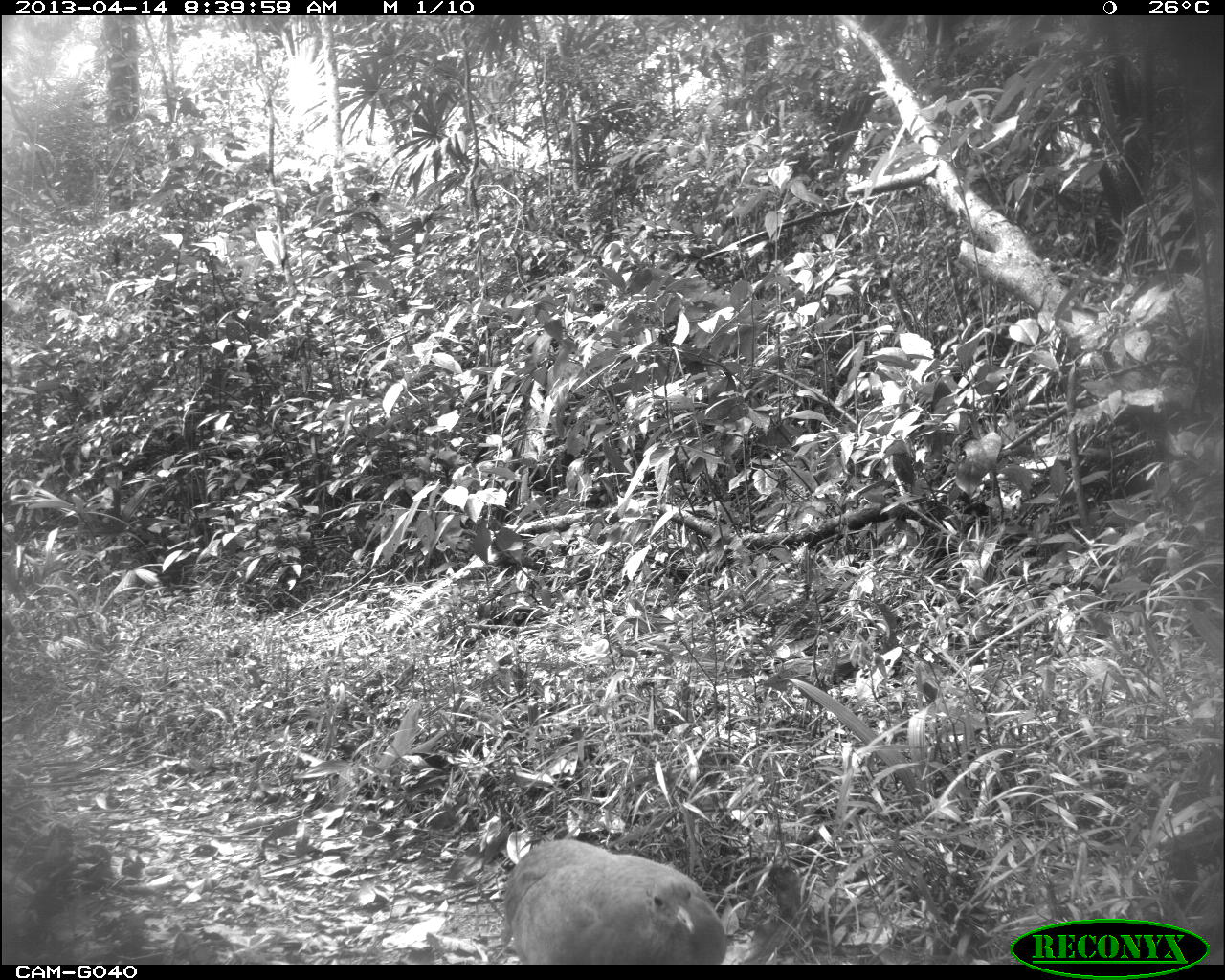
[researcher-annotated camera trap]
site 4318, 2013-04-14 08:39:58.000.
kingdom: Animalia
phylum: Chordata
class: Aves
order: Tinamiformes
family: Tinamidae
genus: Tinamus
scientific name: Tinamus major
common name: great tinamou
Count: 2.